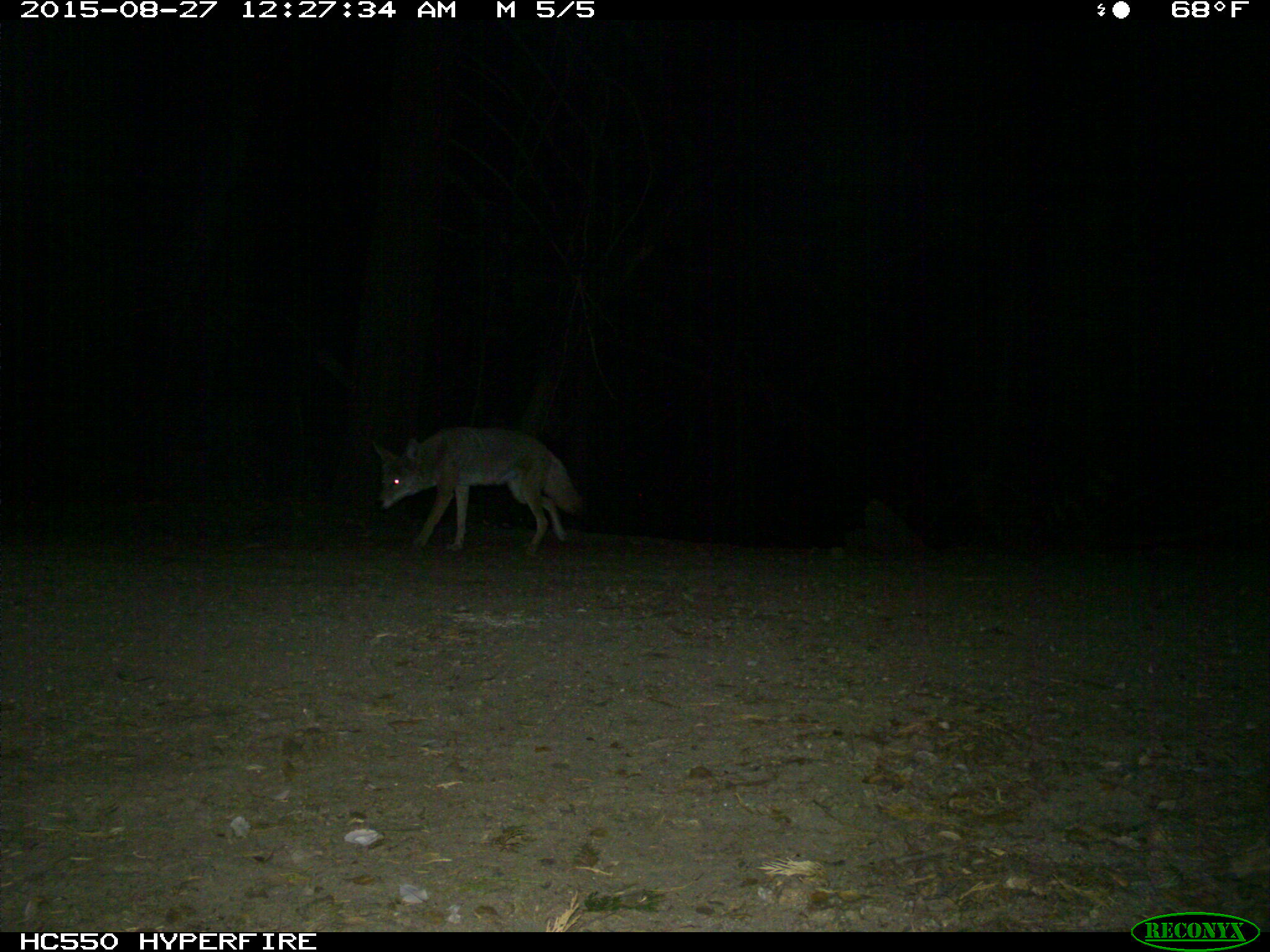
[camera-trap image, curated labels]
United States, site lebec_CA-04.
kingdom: Animalia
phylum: Chordata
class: Mammalia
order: Carnivora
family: Canidae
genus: Canis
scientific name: Canis latrans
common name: coyote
Canis latrans (coyote).